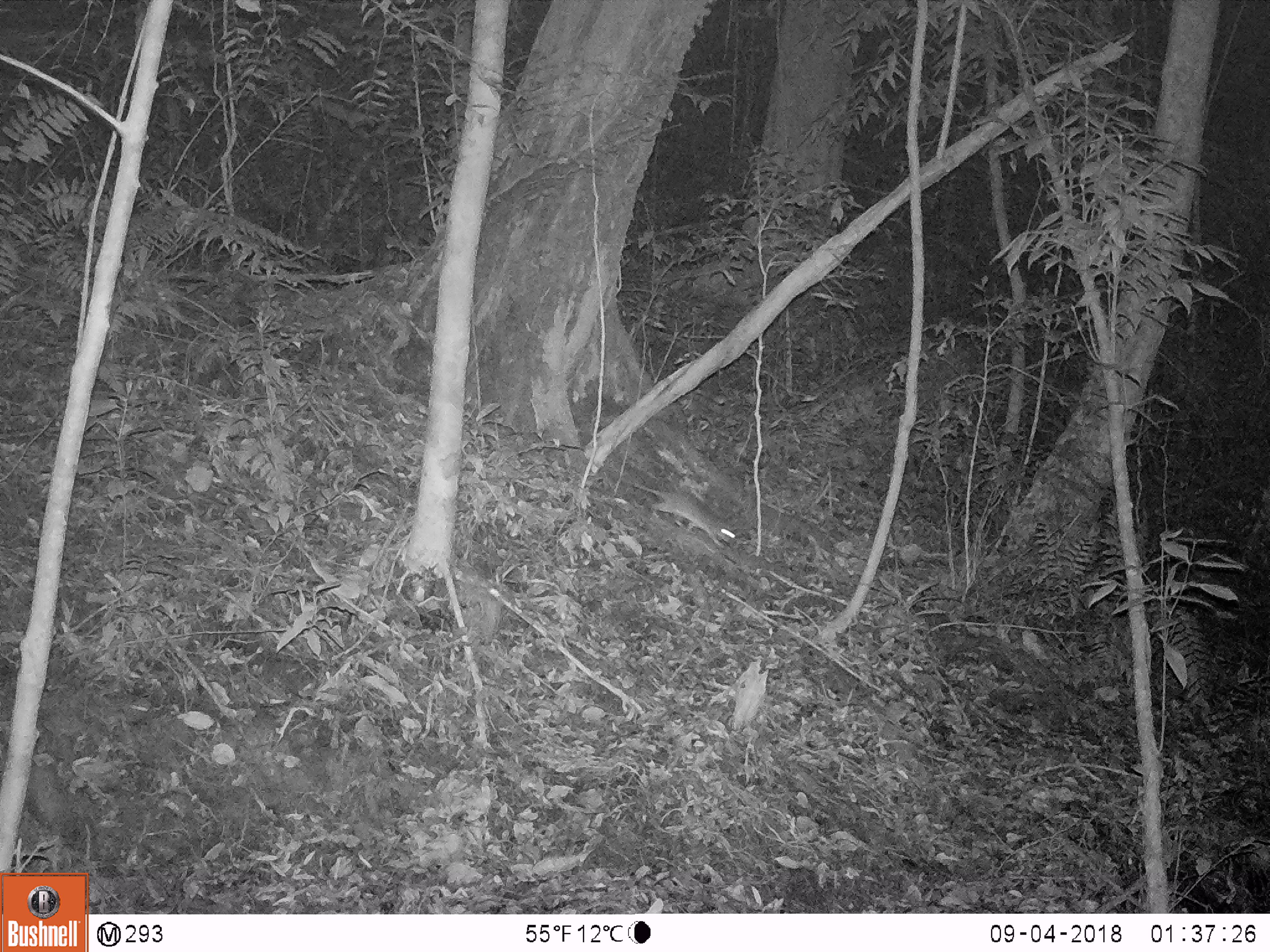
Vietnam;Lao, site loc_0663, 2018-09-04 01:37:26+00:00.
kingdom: Animalia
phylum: Chordata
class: Mammalia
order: Rodentia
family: Muridae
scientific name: Muridae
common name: old-world mice and rats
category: unidentified murid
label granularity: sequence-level